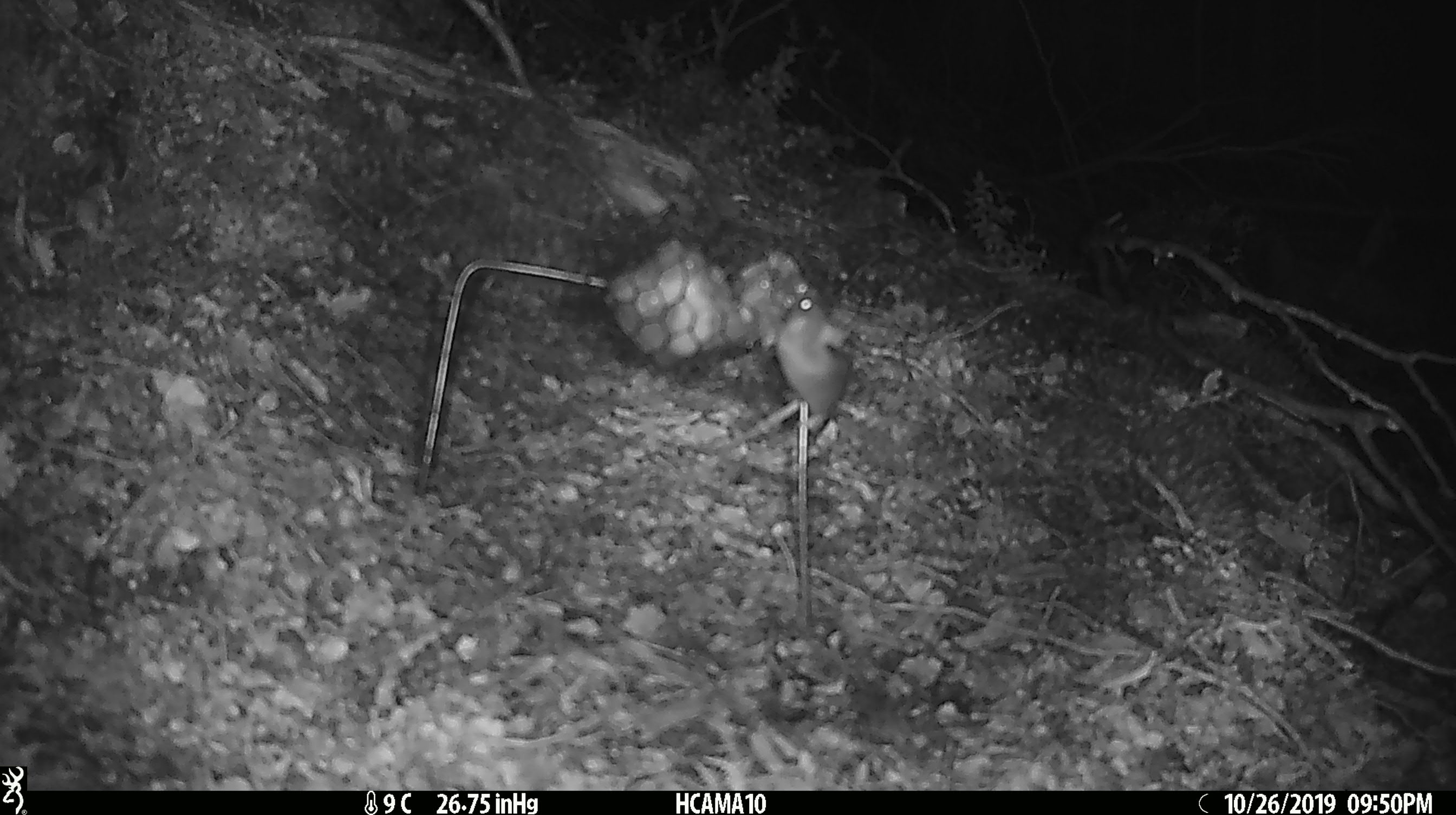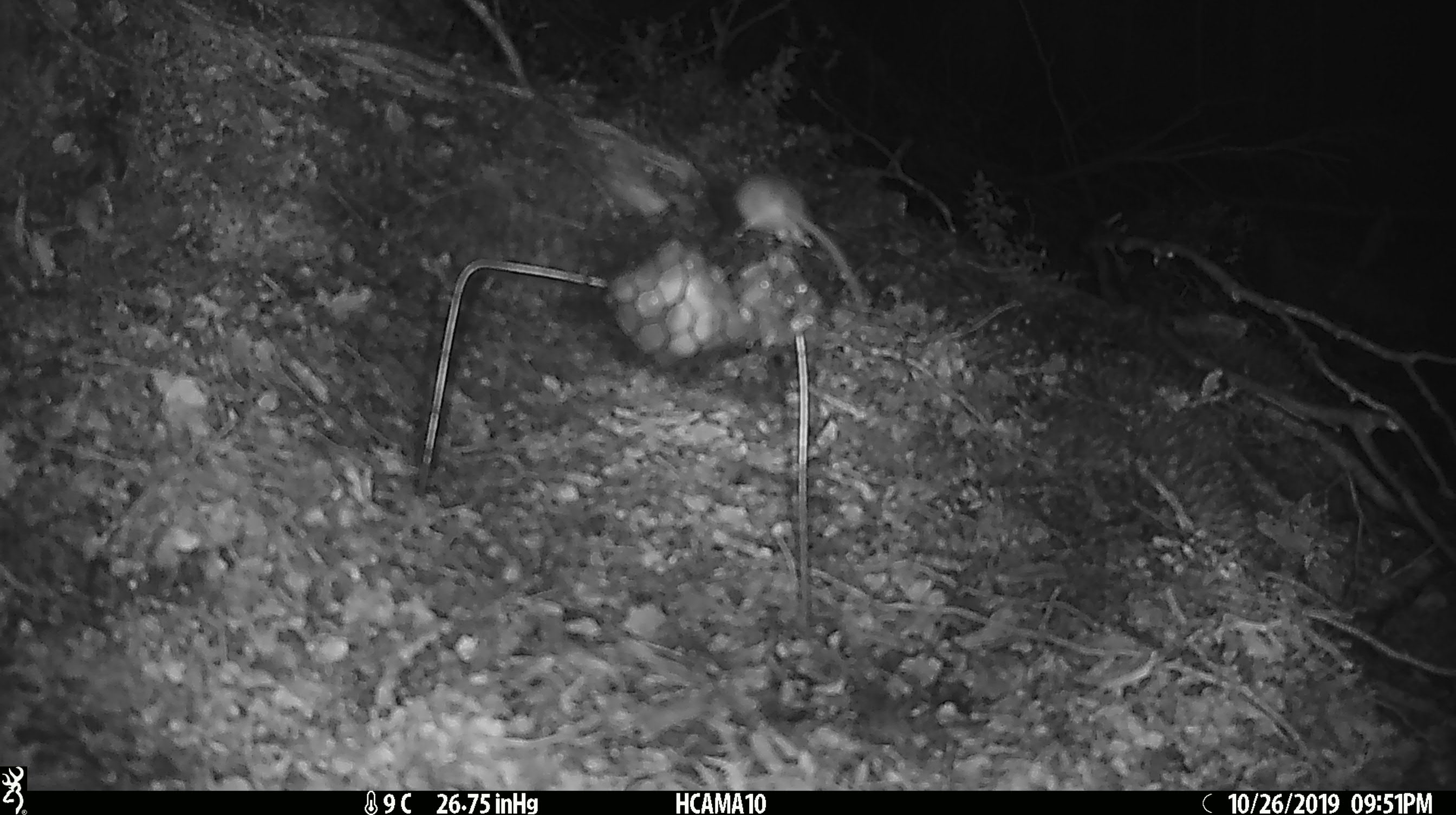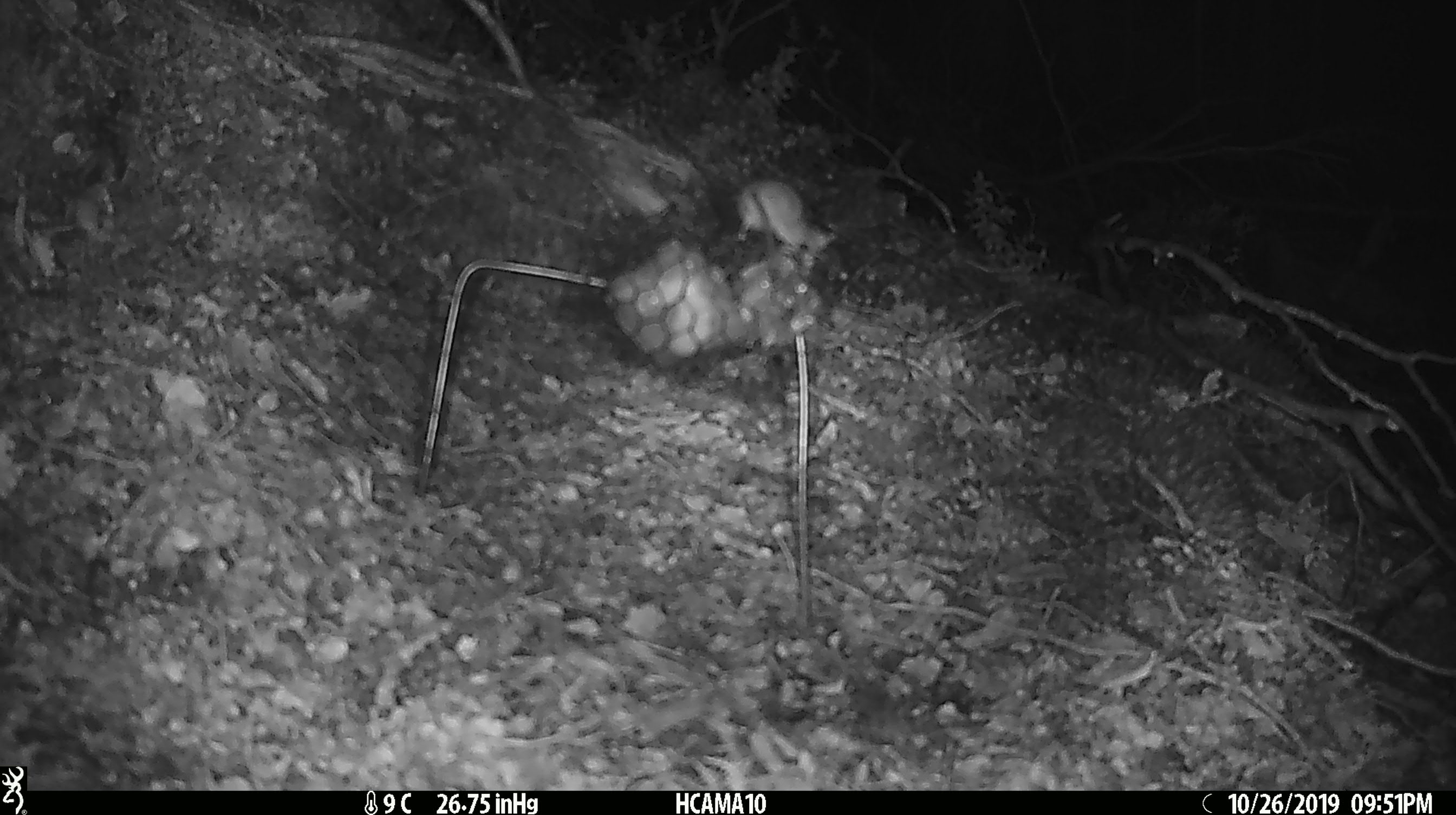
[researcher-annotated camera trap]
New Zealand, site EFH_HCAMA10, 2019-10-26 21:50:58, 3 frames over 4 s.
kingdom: Animalia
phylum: Chordata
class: Mammalia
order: Rodentia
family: Muridae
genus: Mus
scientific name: Mus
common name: mouse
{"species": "mouse (Mus)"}